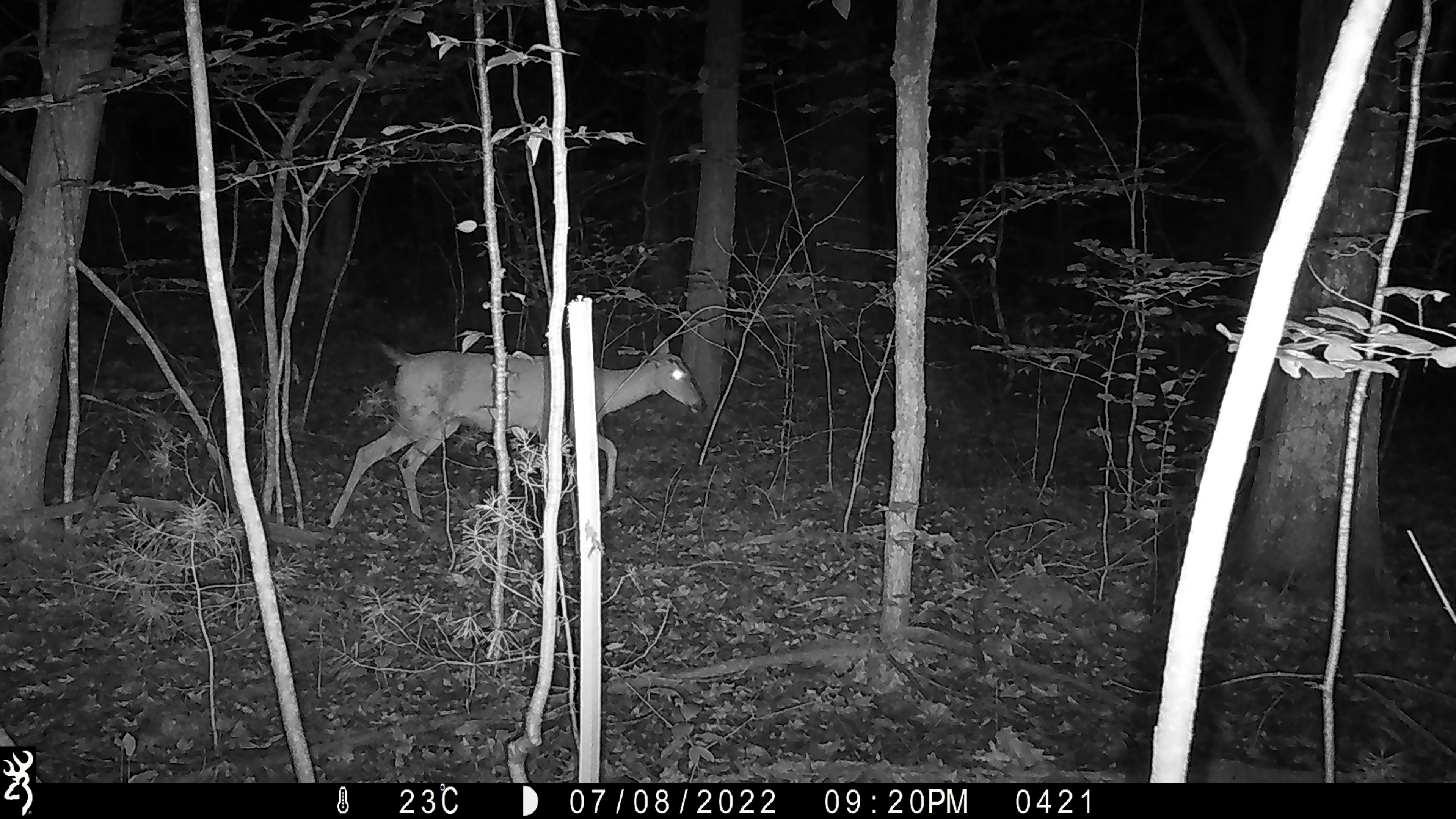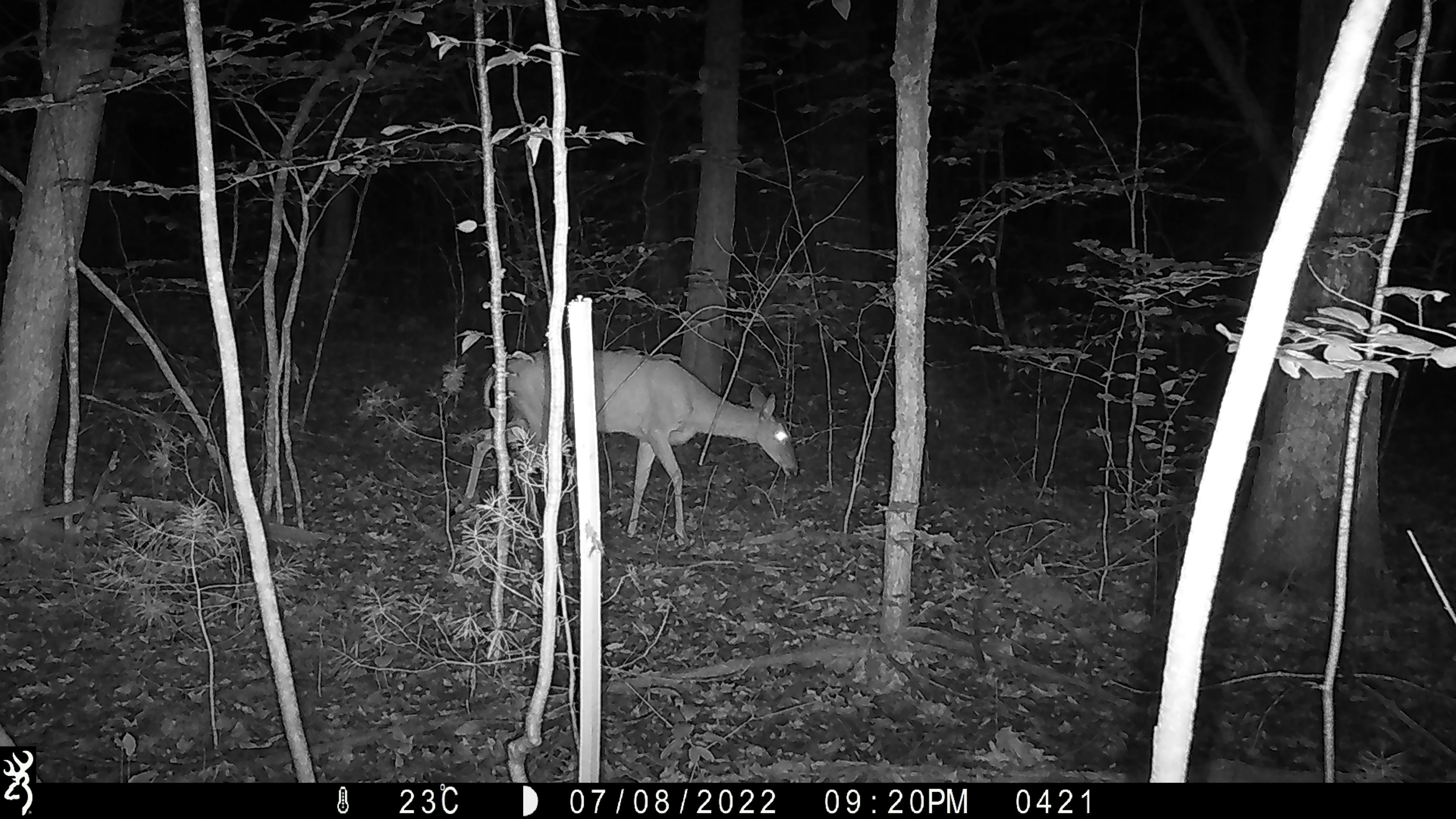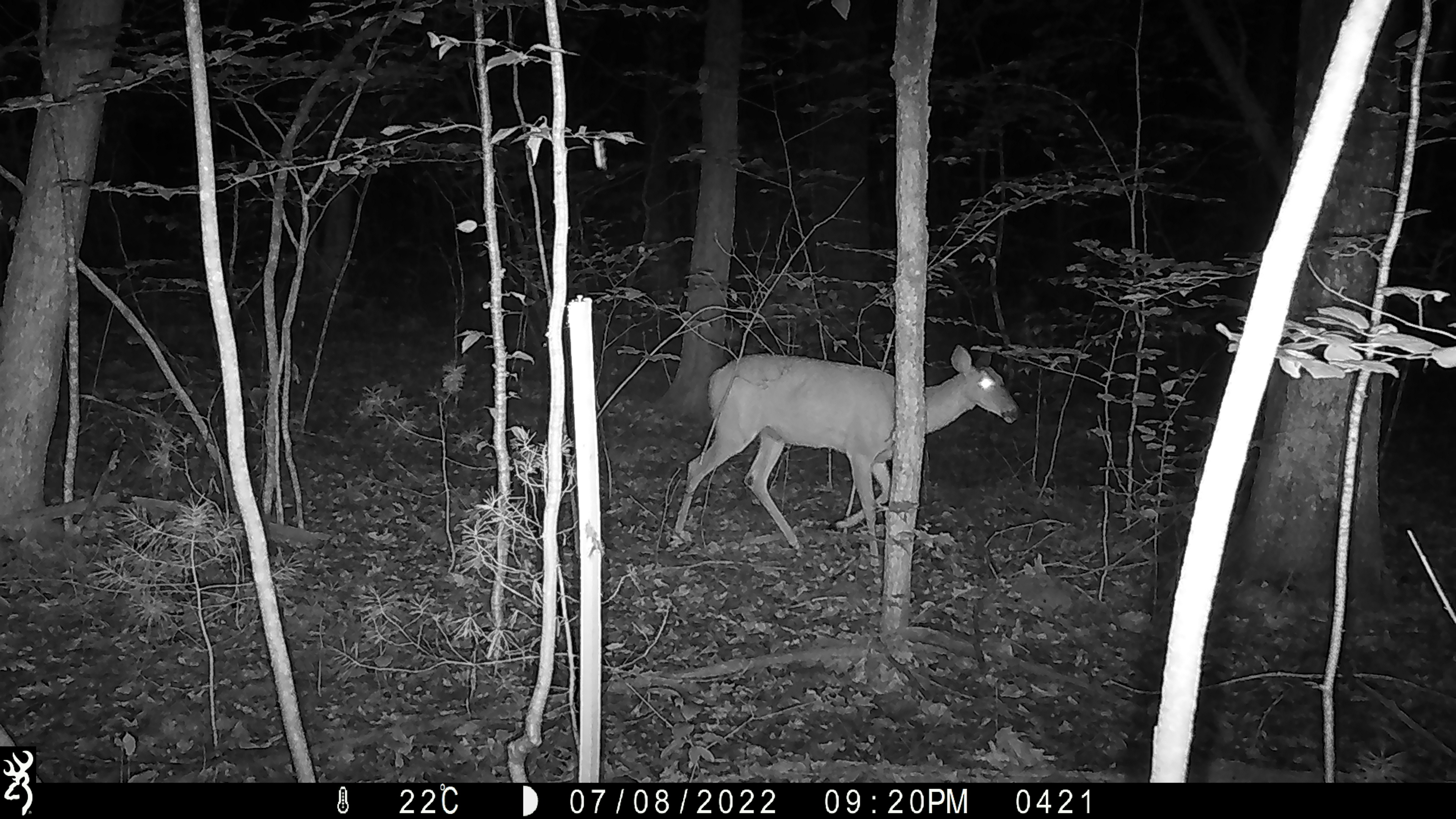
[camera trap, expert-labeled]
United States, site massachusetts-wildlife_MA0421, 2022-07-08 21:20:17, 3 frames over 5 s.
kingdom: Animalia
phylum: Chordata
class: Mammalia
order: Artiodactyla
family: Cervidae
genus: Odocoileus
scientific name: Odocoileus virginianus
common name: white-tailed deer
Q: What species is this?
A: White-tailed deer (Odocoileus virginianus).